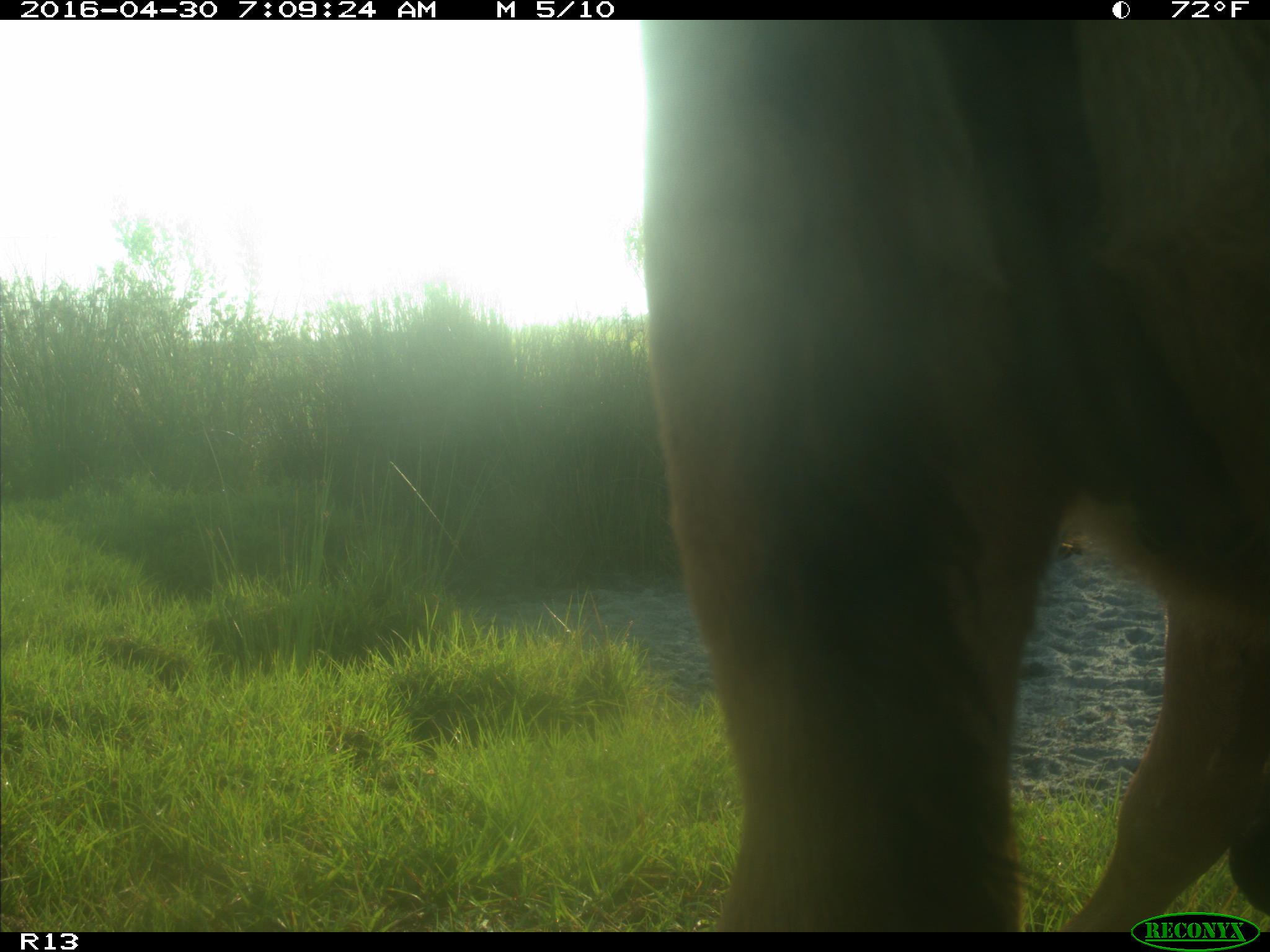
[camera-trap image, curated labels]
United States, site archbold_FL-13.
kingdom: Animalia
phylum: Chordata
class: Mammalia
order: Artiodactyla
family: Bovidae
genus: Bos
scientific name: Bos taurus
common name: domestic cow